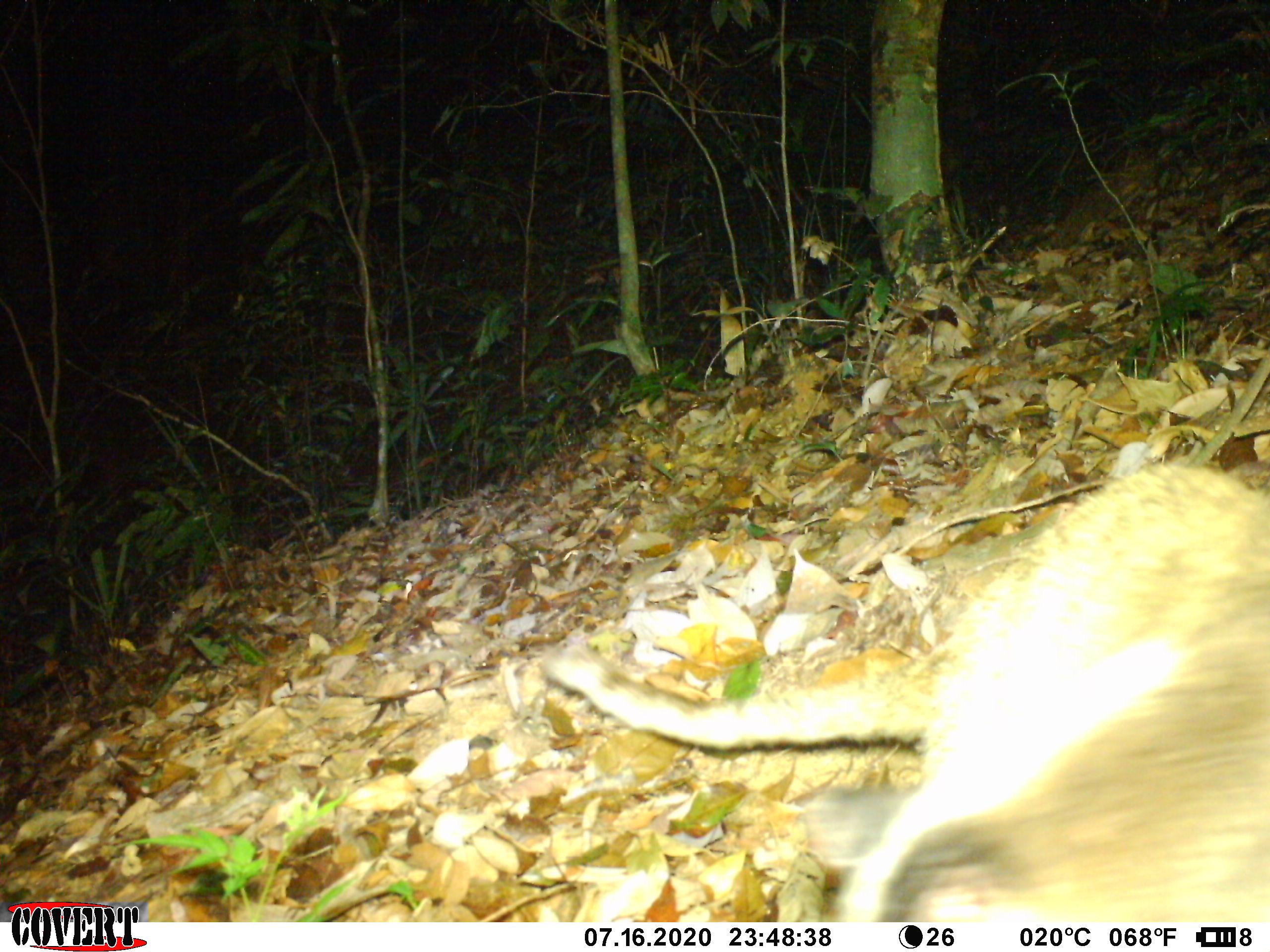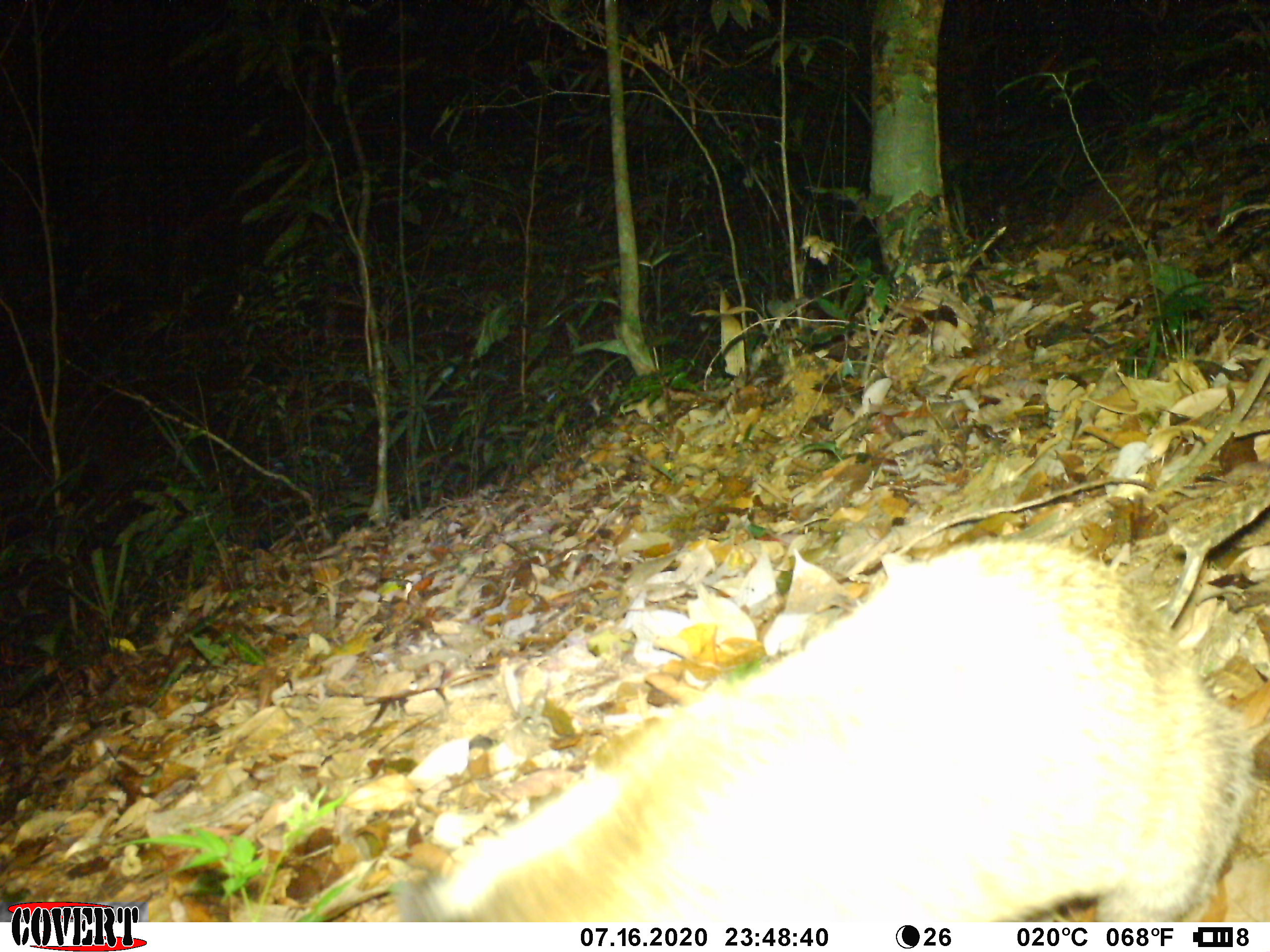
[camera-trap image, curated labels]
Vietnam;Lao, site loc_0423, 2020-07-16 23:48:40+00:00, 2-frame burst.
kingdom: Animalia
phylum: Chordata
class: Mammalia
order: Carnivora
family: Viverridae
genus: Paguma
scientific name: Paguma larvata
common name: masked palm civet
Masked palm civet (Paguma larvata). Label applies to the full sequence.